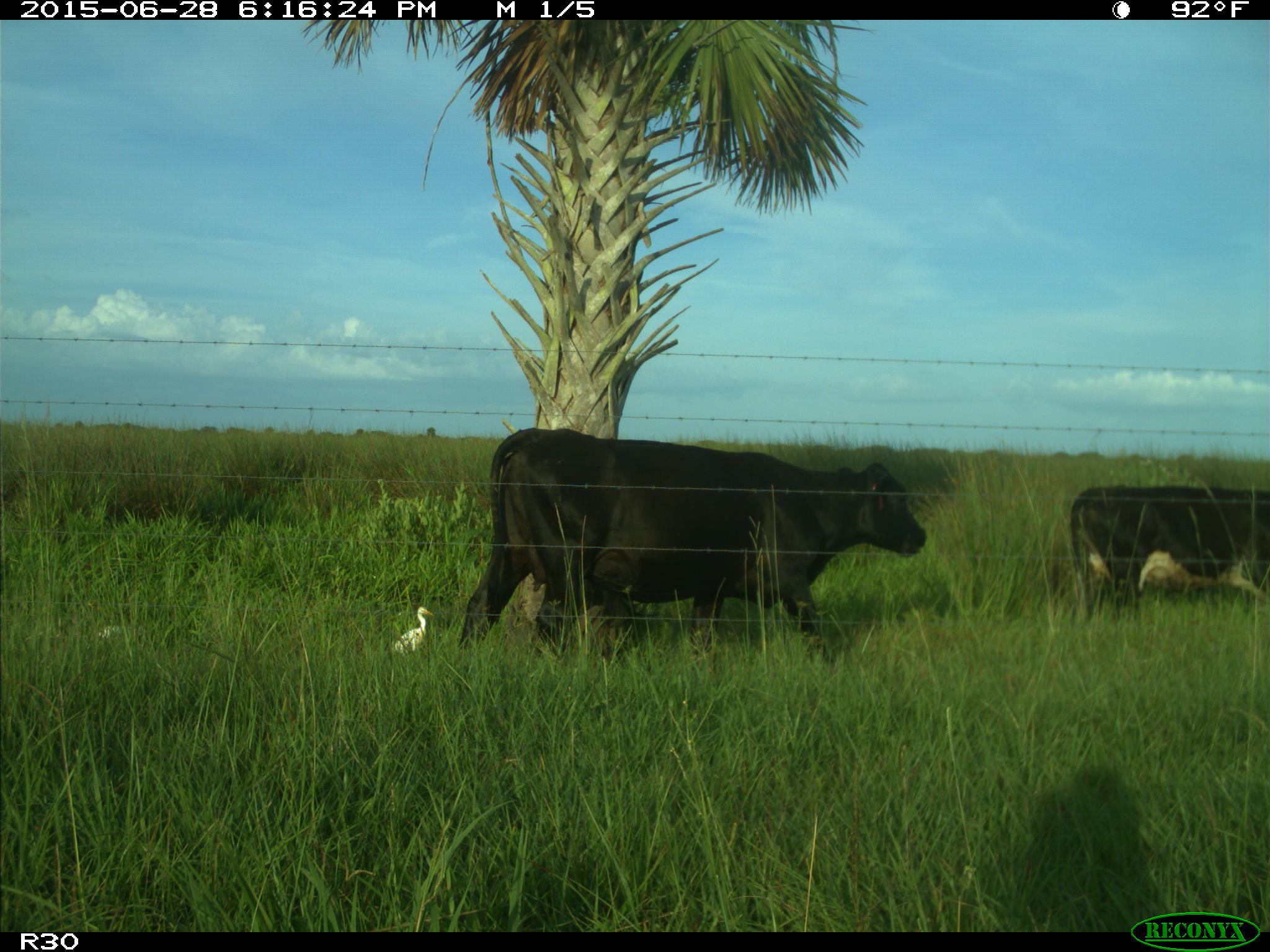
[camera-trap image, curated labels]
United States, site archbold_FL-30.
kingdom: Animalia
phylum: Chordata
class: Mammalia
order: Artiodactyla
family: Bovidae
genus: Bos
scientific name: Bos taurus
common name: domestic cow